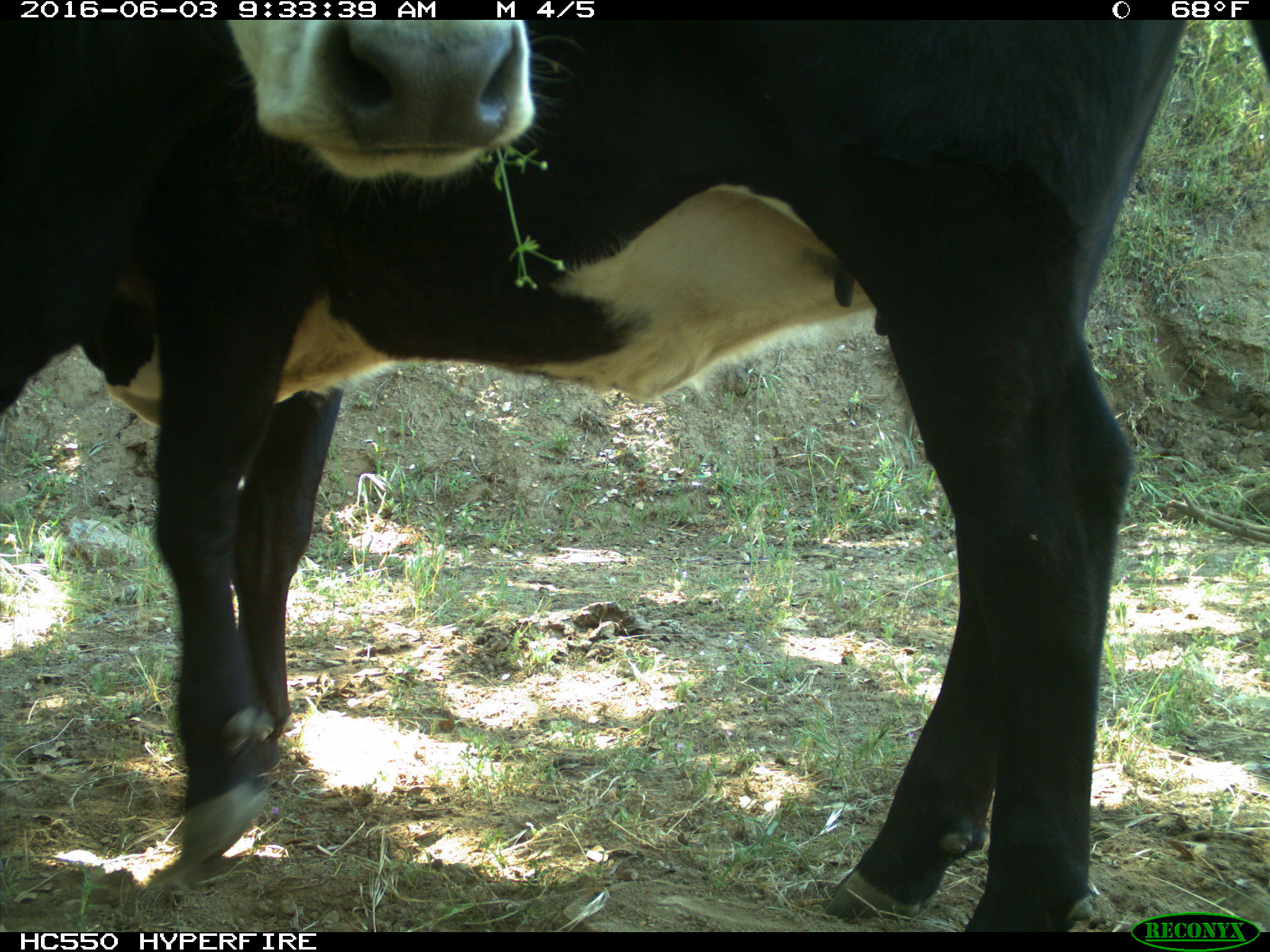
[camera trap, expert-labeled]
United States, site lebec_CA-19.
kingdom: Animalia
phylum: Chordata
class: Mammalia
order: Artiodactyla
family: Bovidae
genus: Bos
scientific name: Bos taurus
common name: domestic cow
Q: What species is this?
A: Bos taurus (domestic cow).